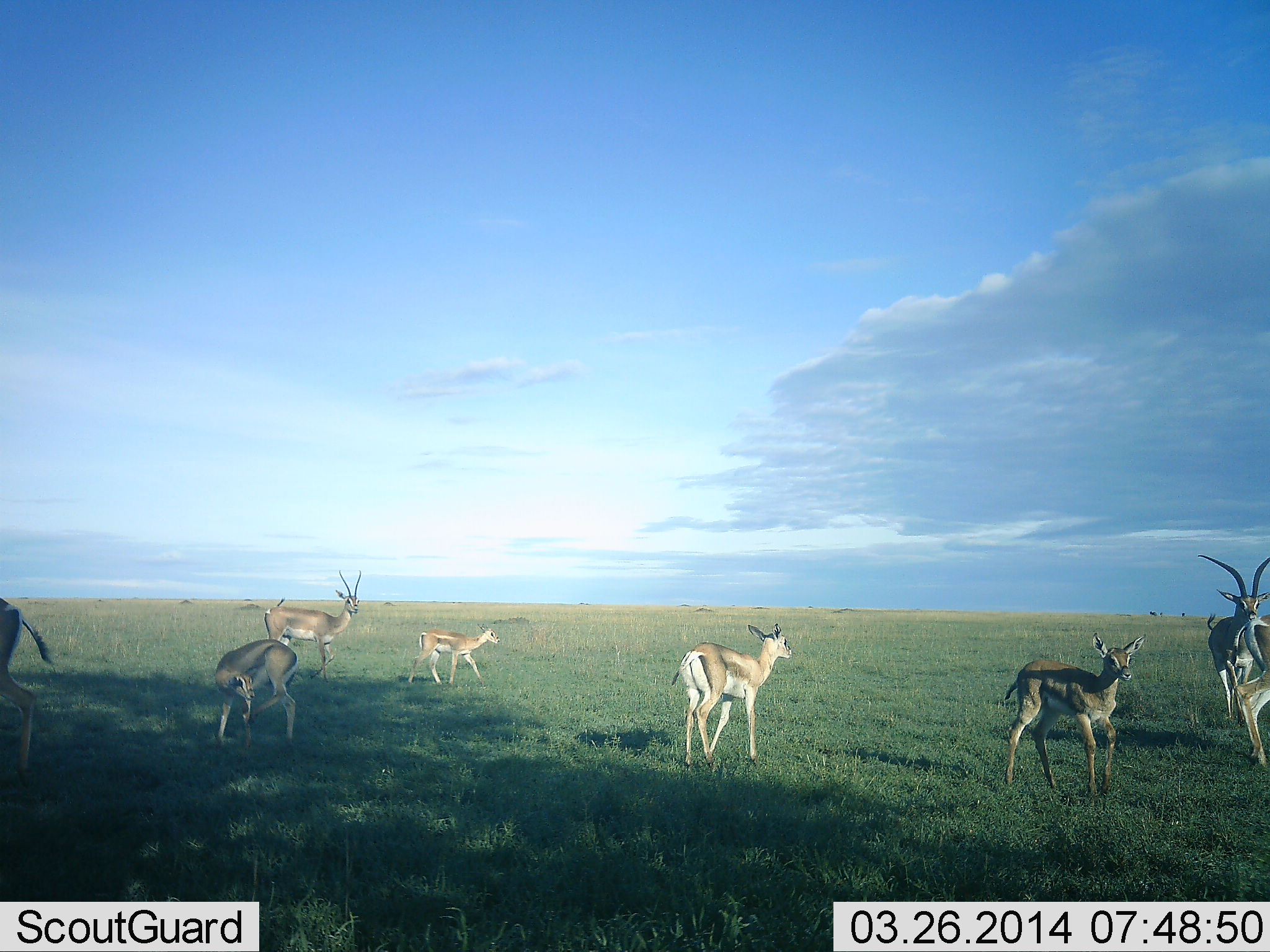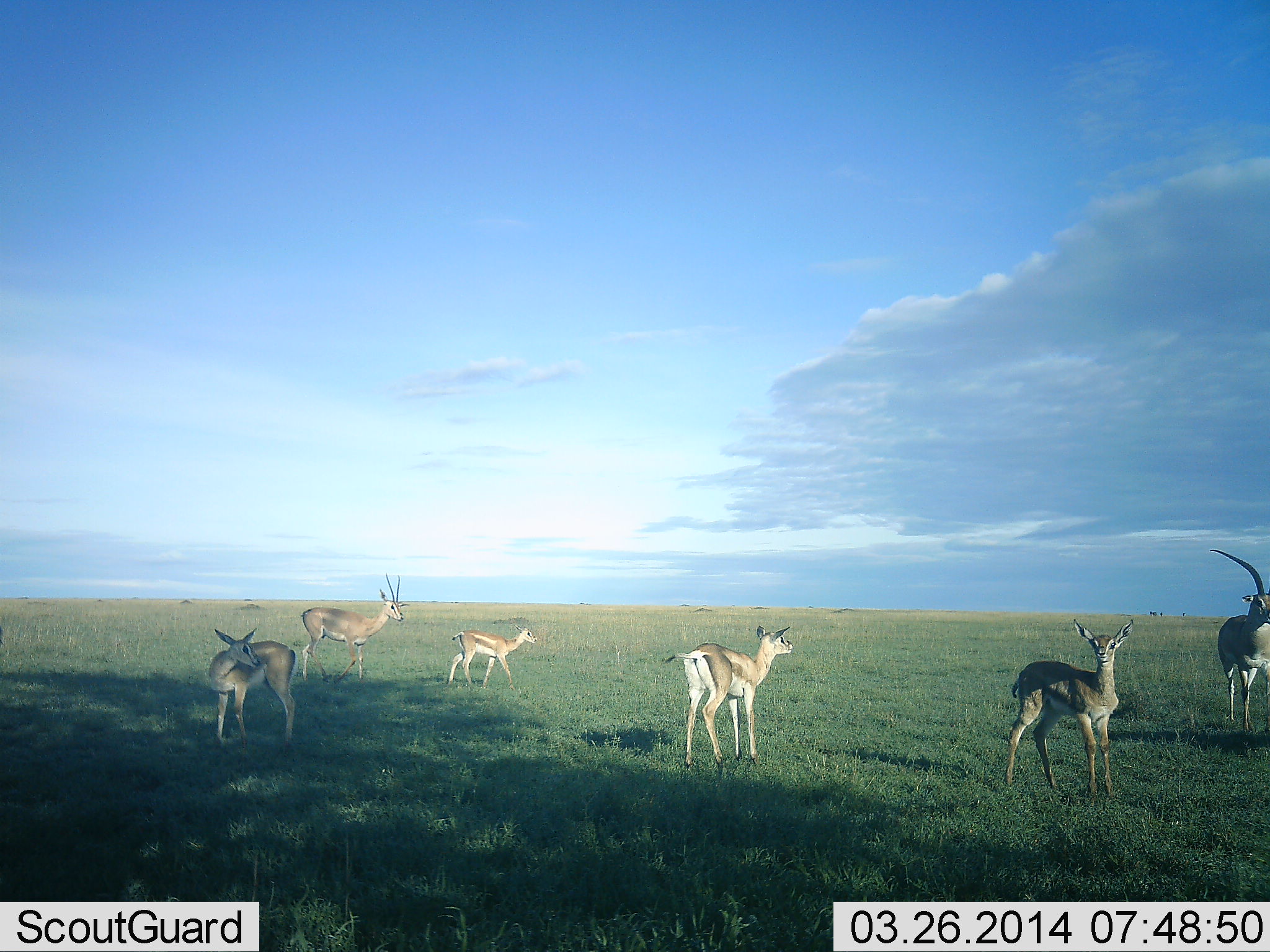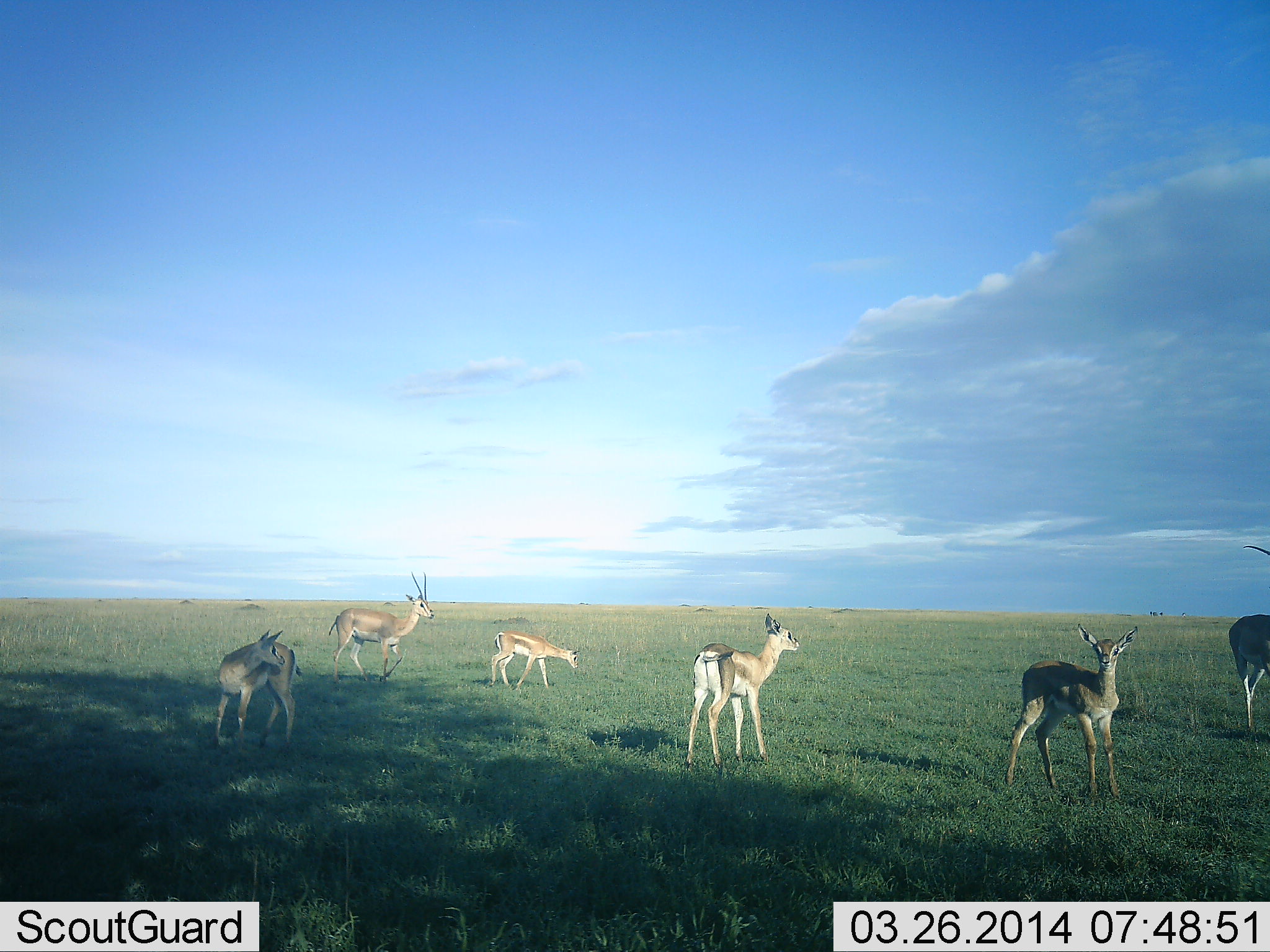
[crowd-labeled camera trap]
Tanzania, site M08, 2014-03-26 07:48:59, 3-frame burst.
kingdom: Animalia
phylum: Chordata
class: Mammalia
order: Artiodactyla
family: Bovidae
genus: Nanger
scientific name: Nanger granti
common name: grant's gazelle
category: gazellegrants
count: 7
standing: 82%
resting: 0%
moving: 55%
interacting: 0%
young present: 45%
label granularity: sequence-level